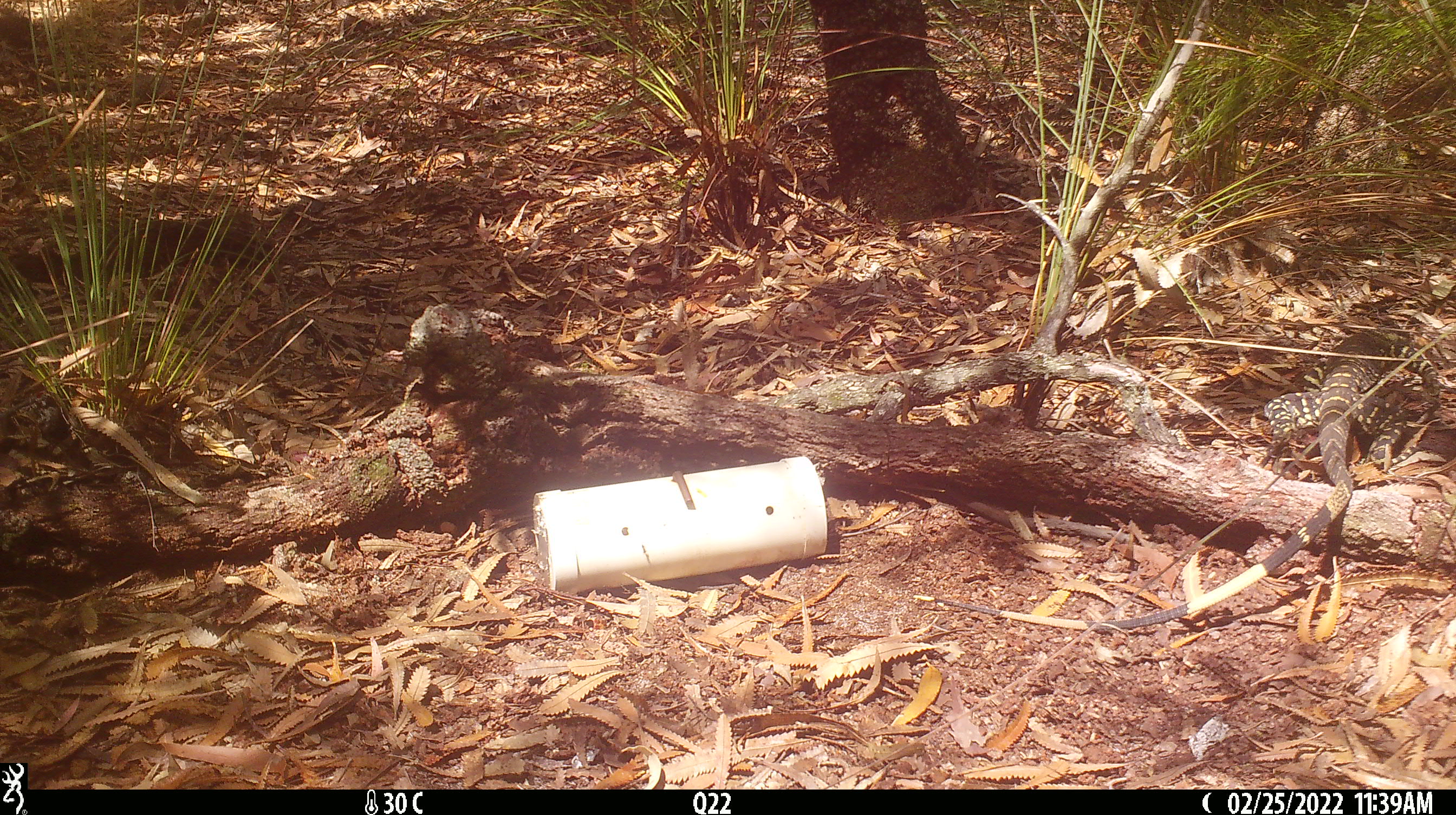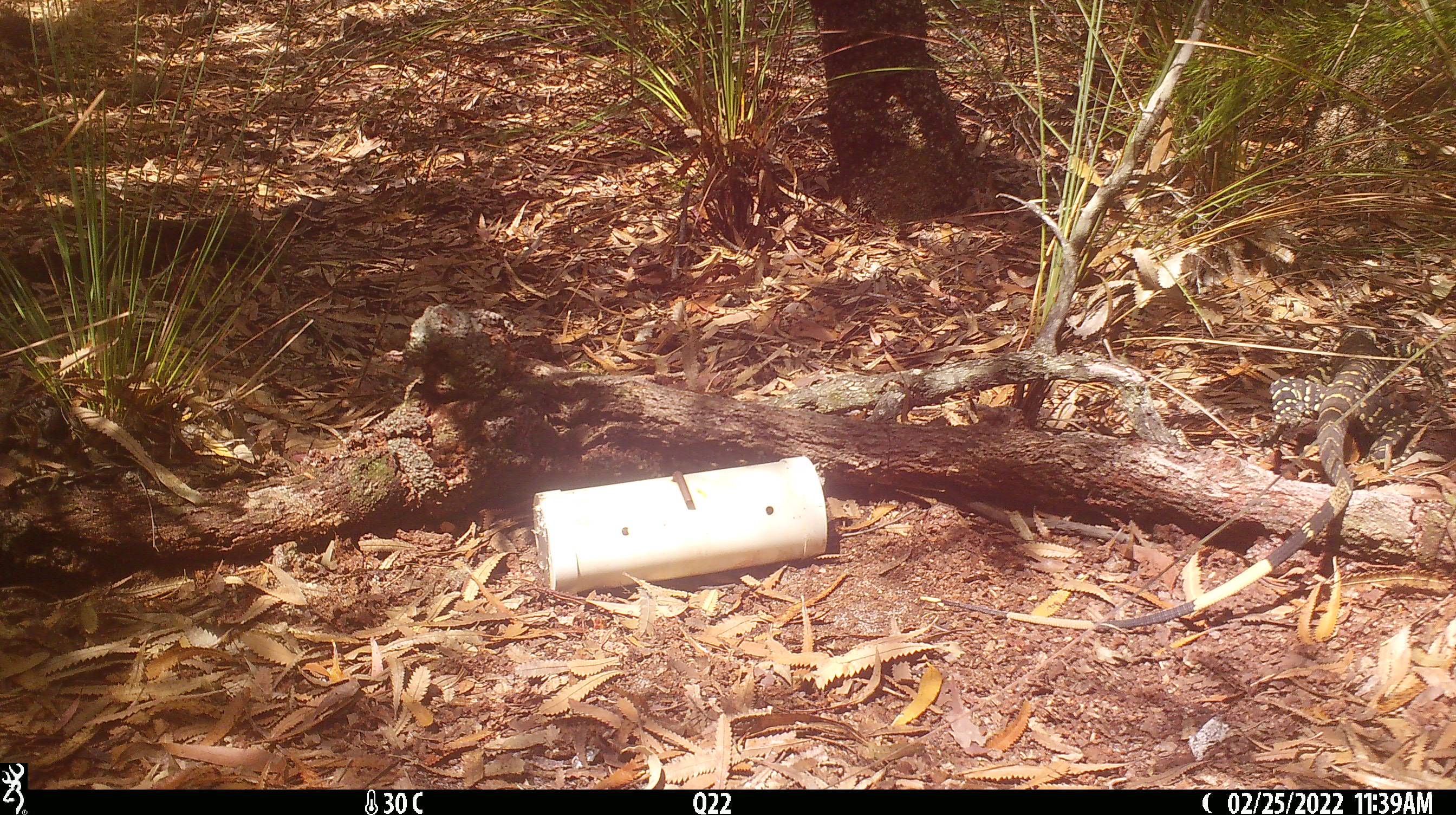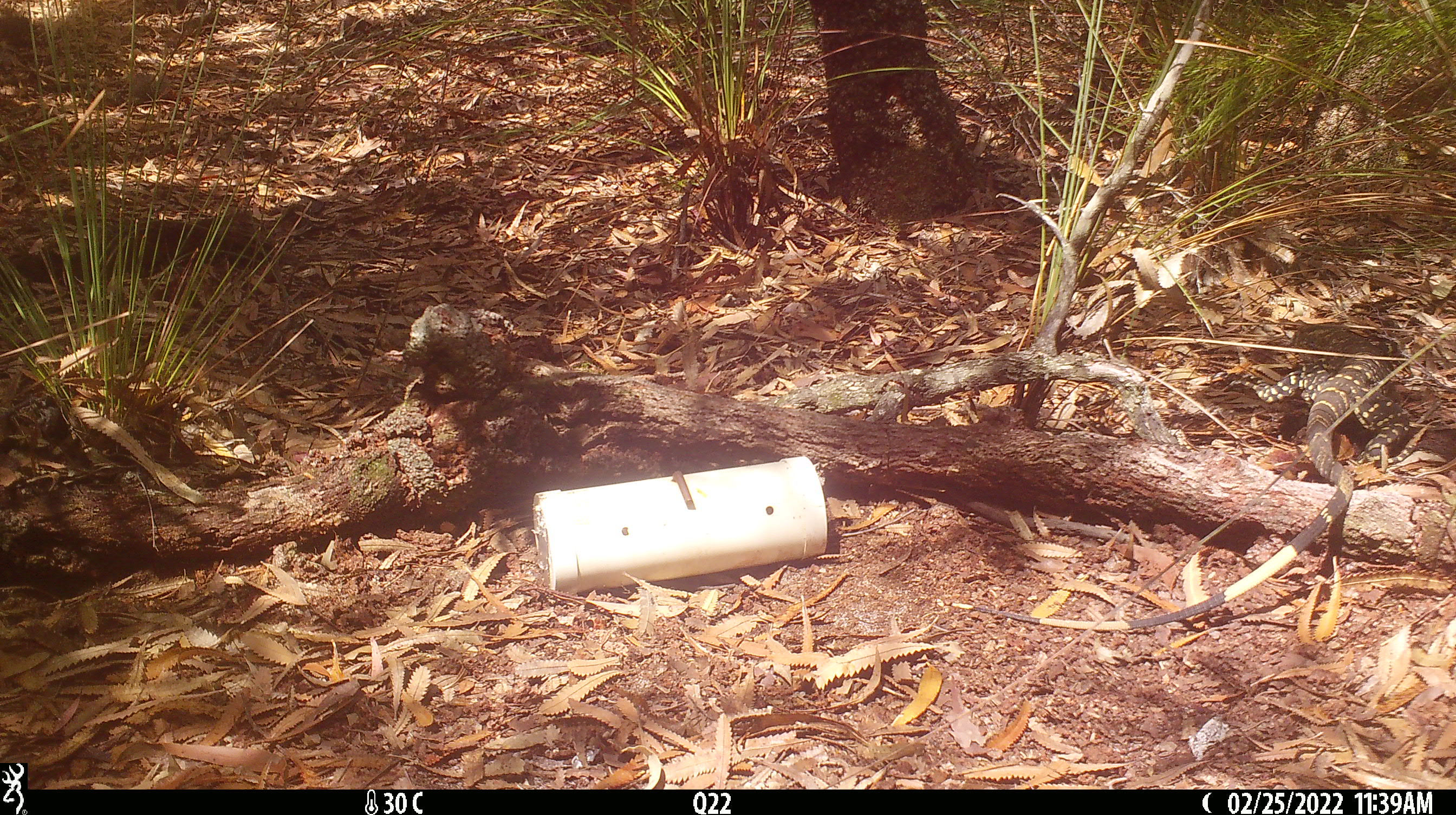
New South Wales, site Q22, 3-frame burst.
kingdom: Animalia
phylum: Chordata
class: Reptilia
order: Squamata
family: Varanidae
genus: Varanus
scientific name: Varanus varius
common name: lace monitor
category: goanna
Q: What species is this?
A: Goanna (lace monitor) (Varanus varius).